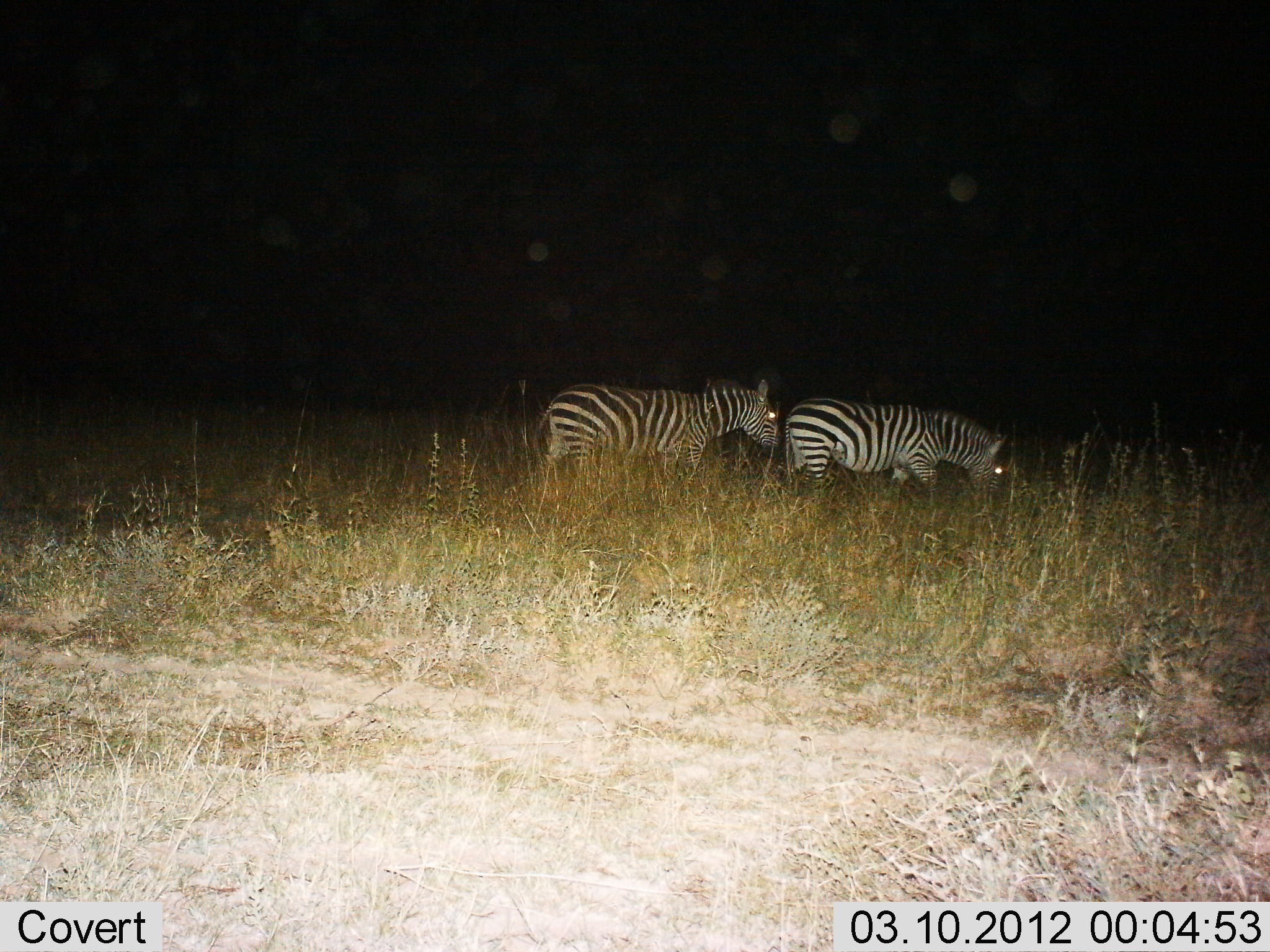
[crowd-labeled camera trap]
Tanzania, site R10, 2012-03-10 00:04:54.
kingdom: Animalia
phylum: Chordata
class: Mammalia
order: Perissodactyla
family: Equidae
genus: Equus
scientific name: Equus quagga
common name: plains zebra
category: zebra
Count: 2.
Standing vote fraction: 34%.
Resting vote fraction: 0%.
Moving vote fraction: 41%.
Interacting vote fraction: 0%.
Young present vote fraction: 0%.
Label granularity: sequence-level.